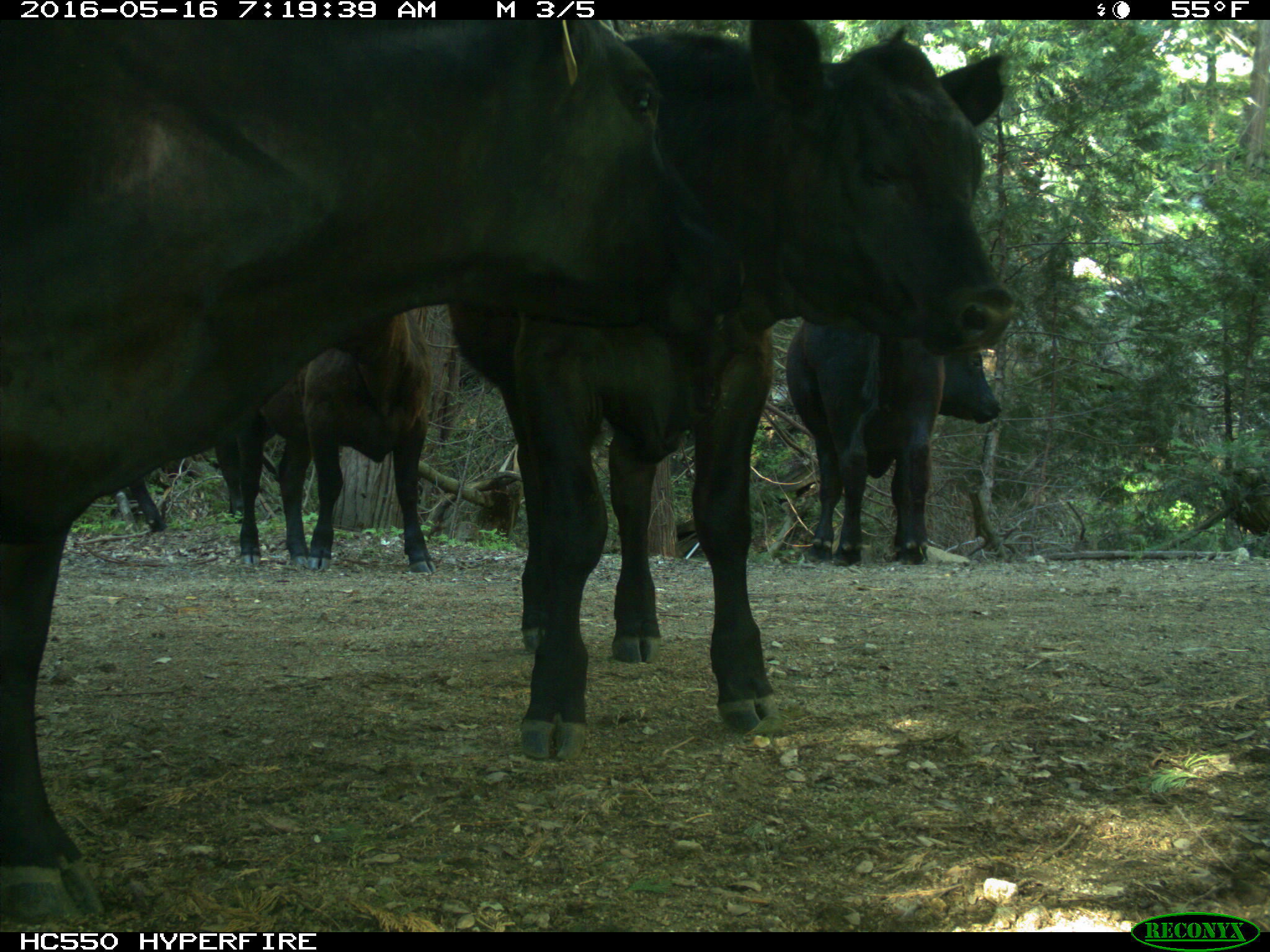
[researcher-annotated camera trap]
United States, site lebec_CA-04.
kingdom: Animalia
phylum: Chordata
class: Mammalia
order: Artiodactyla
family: Bovidae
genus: Bos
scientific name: Bos taurus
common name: domestic cow